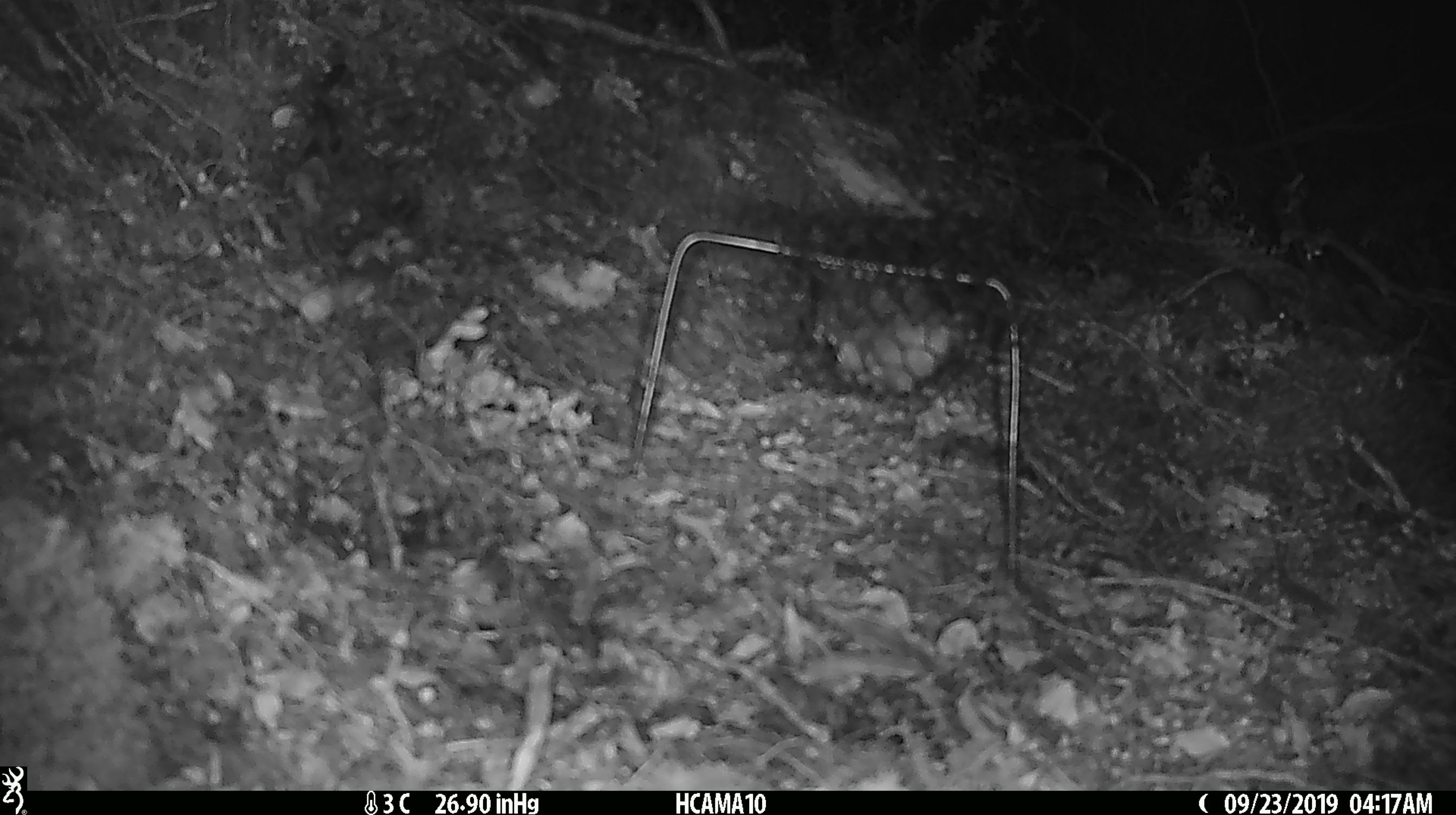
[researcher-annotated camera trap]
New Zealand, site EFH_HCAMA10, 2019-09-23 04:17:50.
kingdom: Animalia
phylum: Chordata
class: Mammalia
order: Rodentia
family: Muridae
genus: Mus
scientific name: Mus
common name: mouse